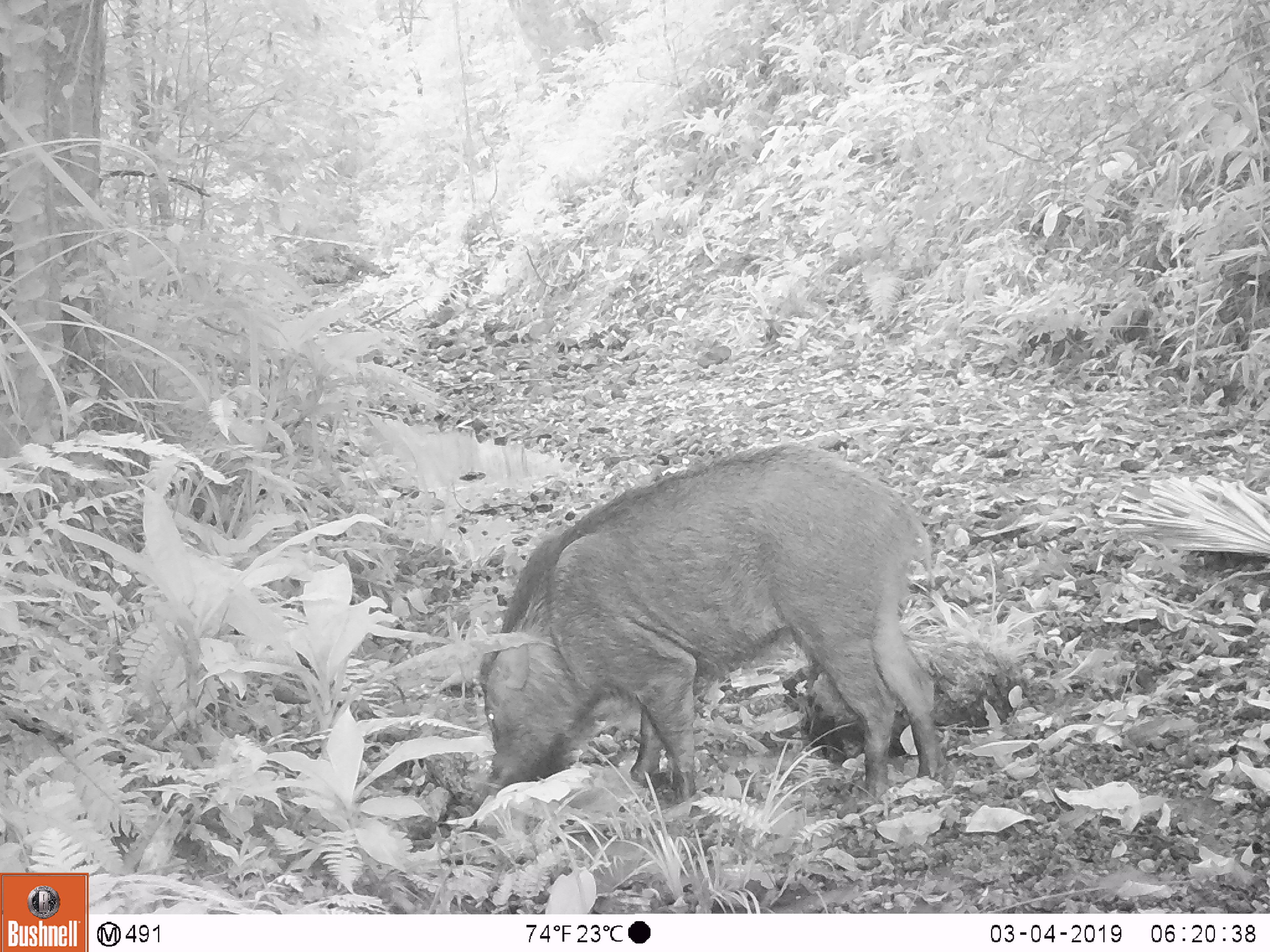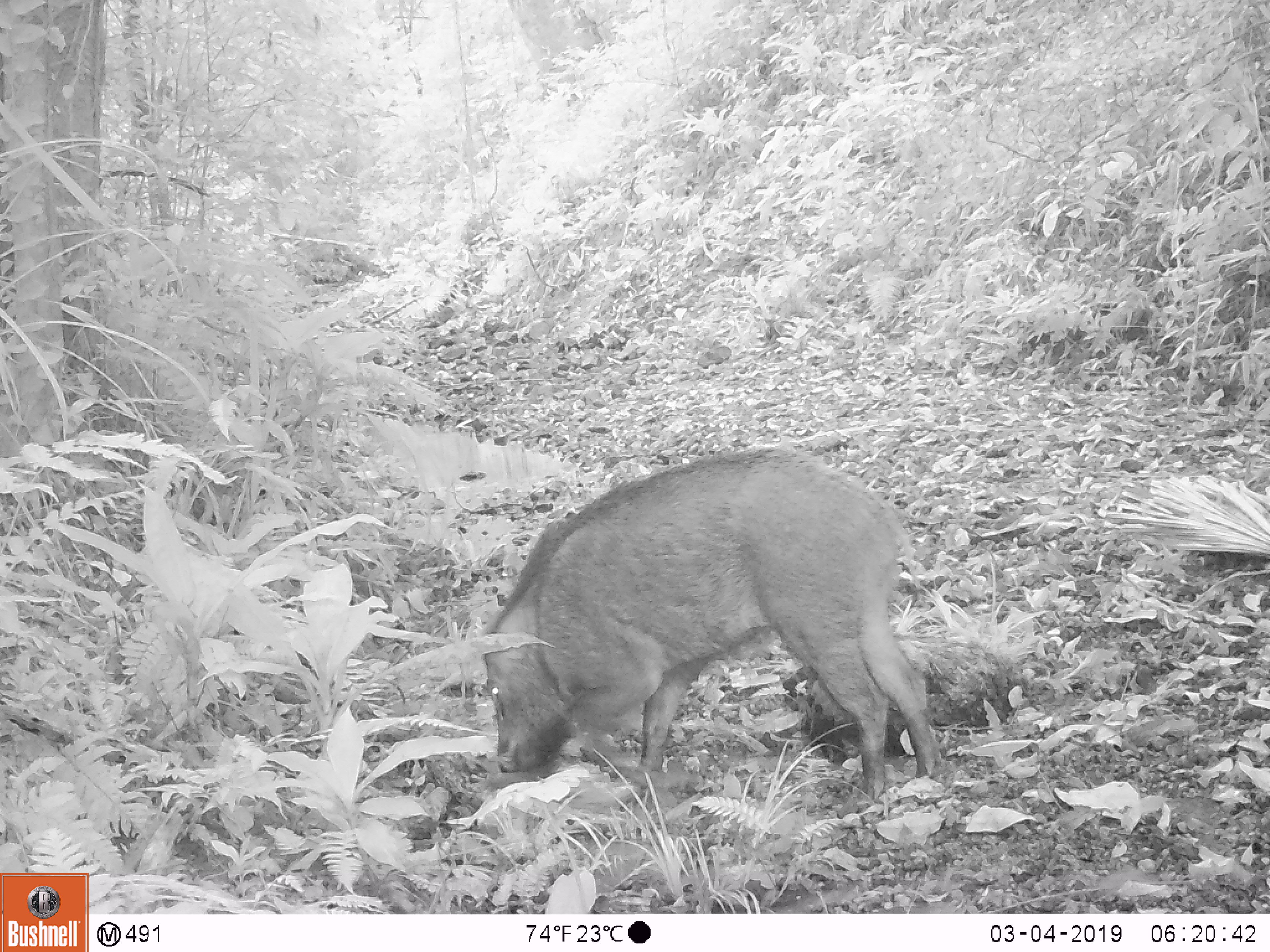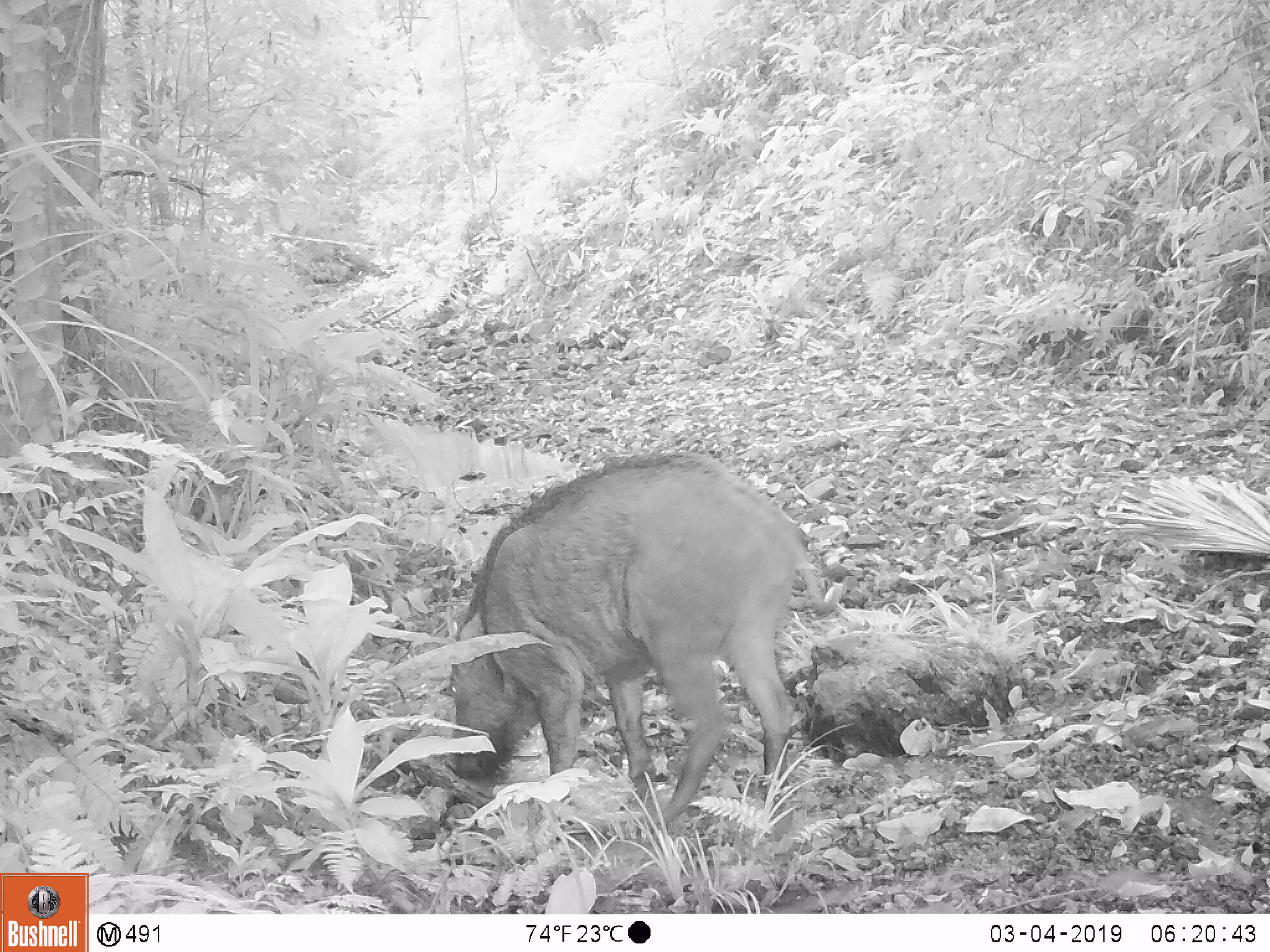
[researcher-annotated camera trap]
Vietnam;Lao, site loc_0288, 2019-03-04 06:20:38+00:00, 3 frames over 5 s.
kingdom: Animalia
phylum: Chordata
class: Mammalia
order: Artiodactyla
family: Suidae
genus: Sus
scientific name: Sus scrofa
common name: eurasian wild pig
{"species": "eurasian wild pig (Sus scrofa)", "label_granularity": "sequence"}